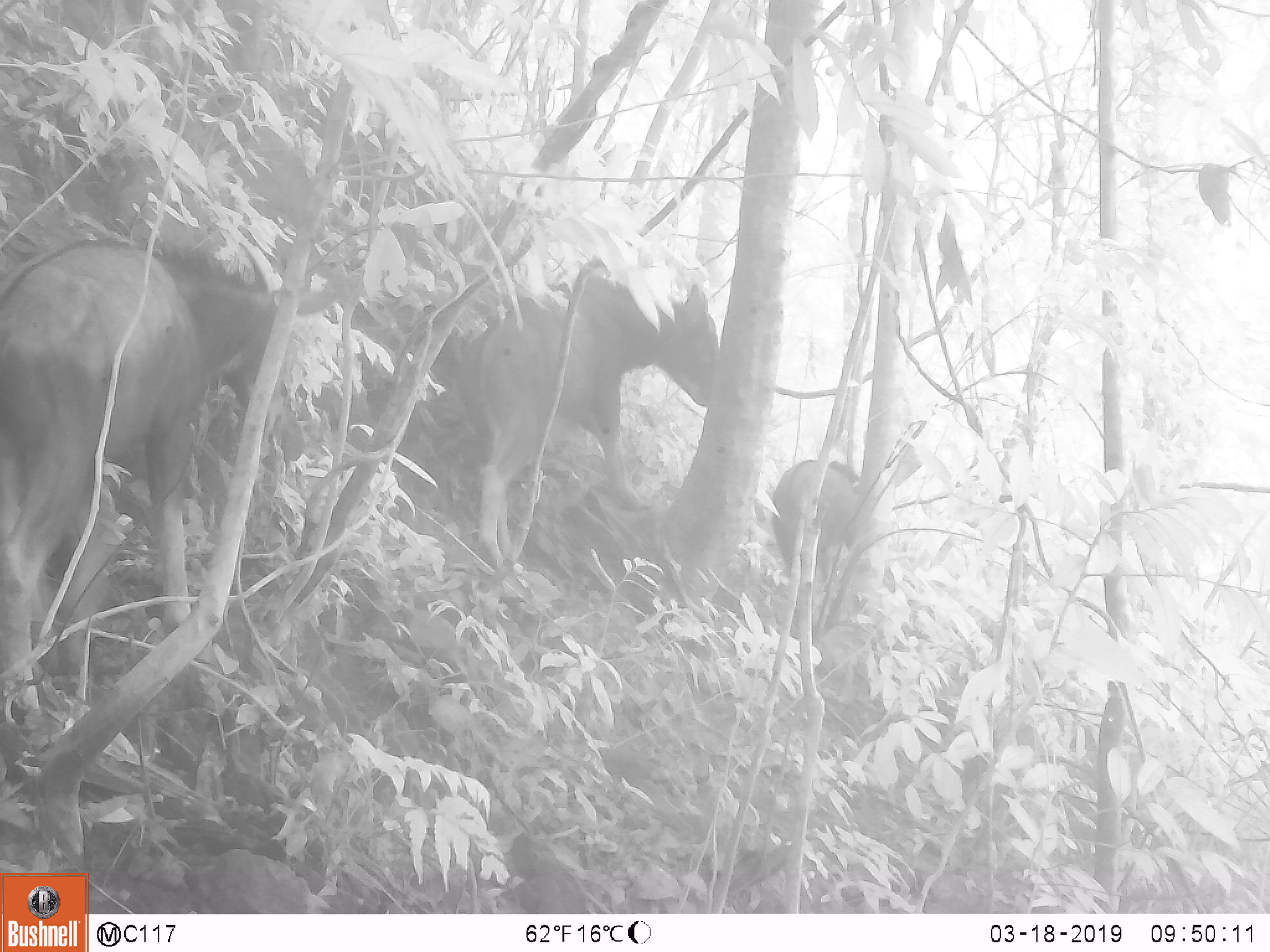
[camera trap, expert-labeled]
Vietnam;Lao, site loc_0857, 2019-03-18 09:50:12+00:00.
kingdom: Animalia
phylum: Chordata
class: Mammalia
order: Artiodactyla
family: Bovidae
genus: Capricornis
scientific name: Capricornis sumatraensis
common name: chinese serow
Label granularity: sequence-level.